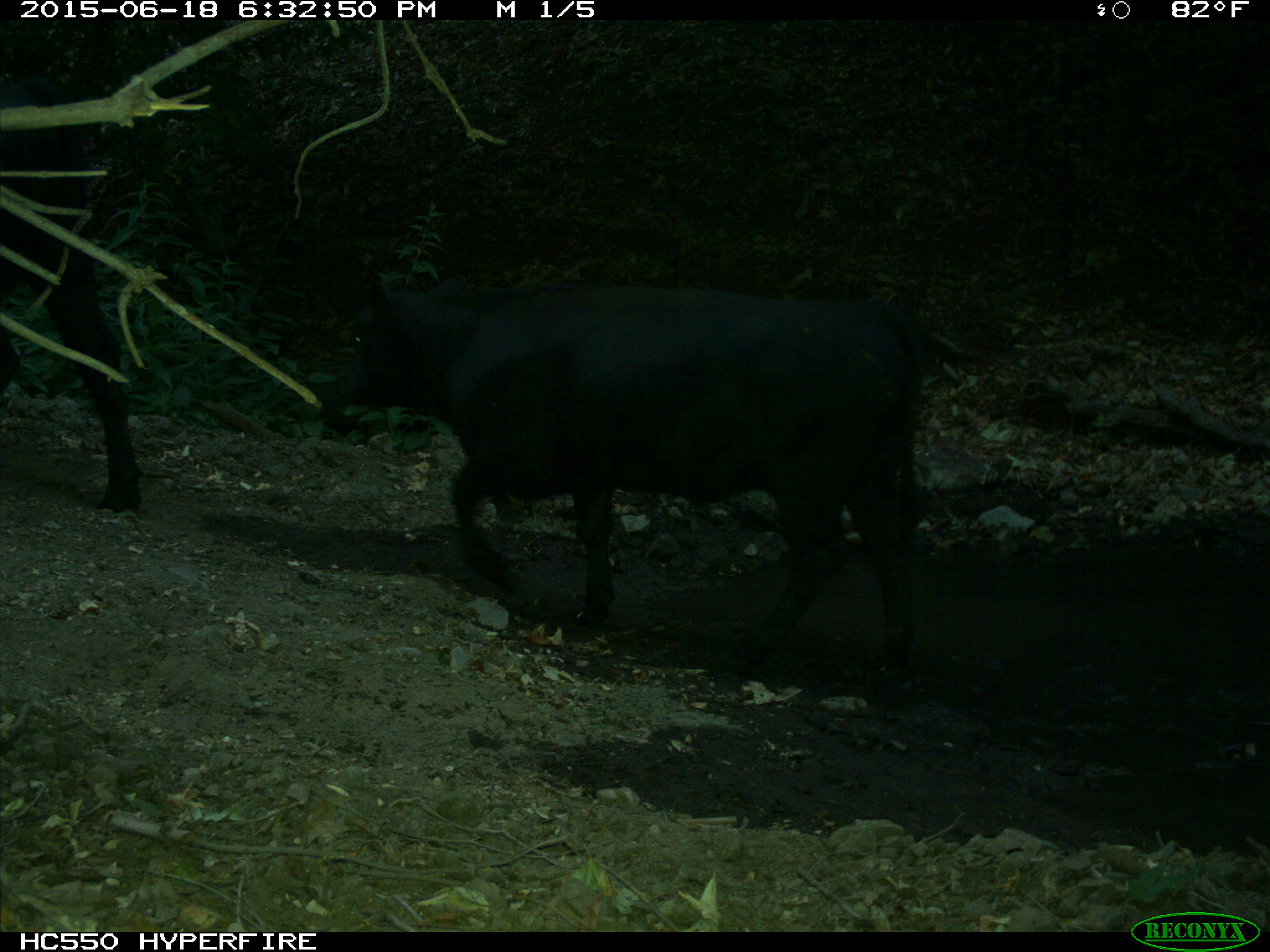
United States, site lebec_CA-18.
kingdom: Animalia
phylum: Chordata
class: Mammalia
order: Artiodactyla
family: Bovidae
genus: Bos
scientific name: Bos taurus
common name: domestic cow